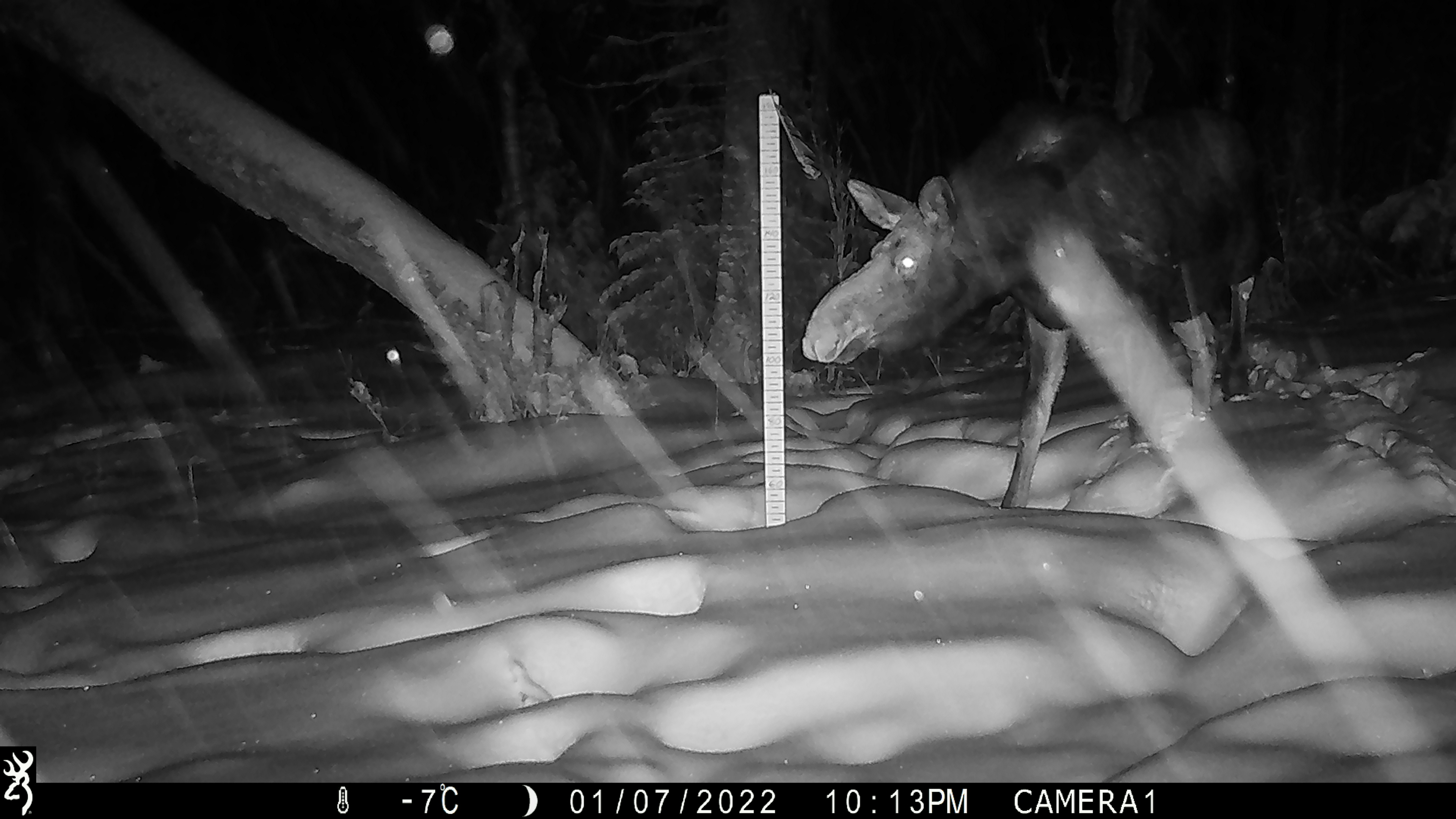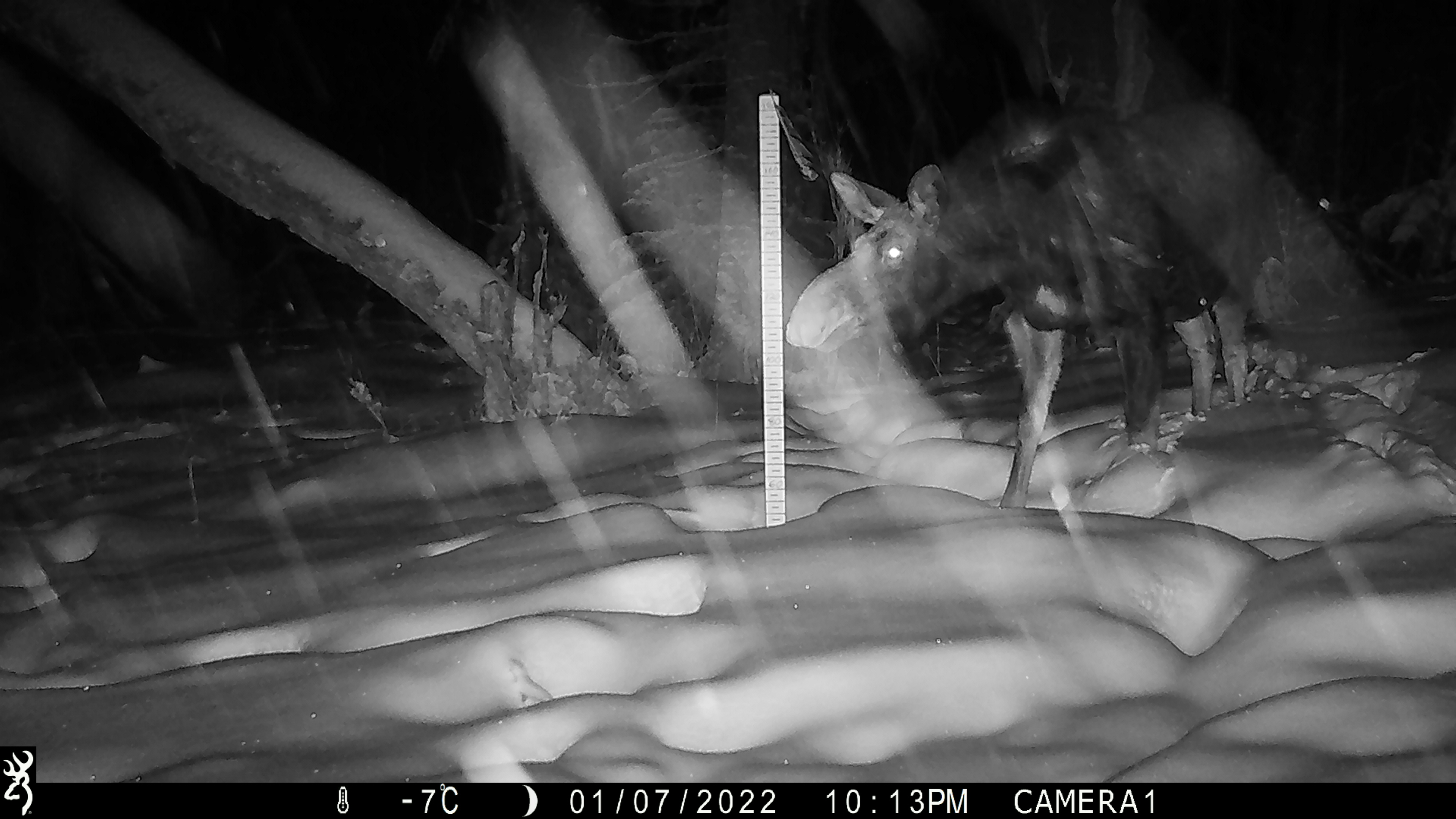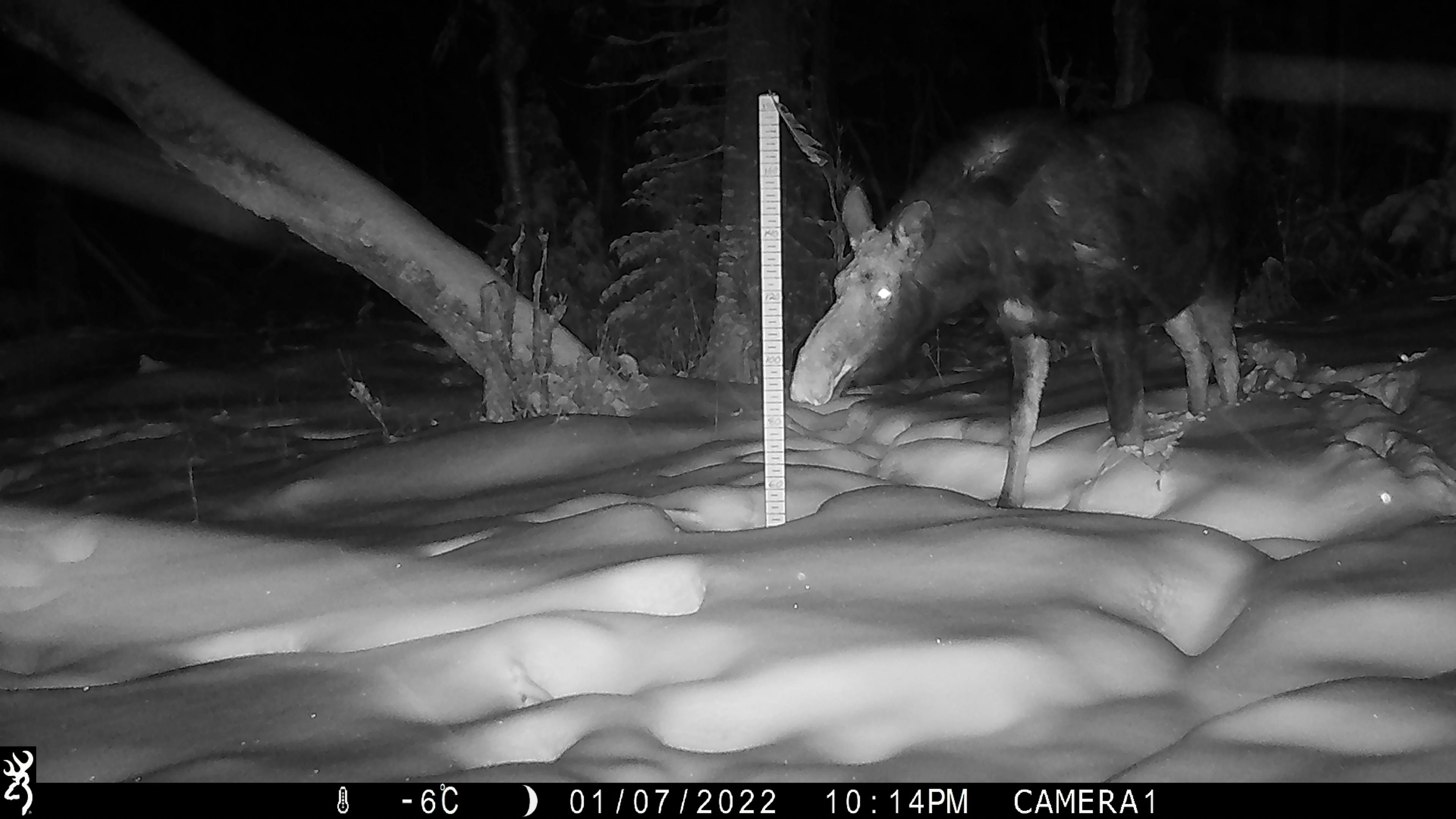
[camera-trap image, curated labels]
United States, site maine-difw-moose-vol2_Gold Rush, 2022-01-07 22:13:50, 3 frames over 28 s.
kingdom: Animalia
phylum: Chordata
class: Mammalia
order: Artiodactyla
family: Cervidae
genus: Alces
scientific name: Alces alces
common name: moose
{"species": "moose (Alces alces)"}